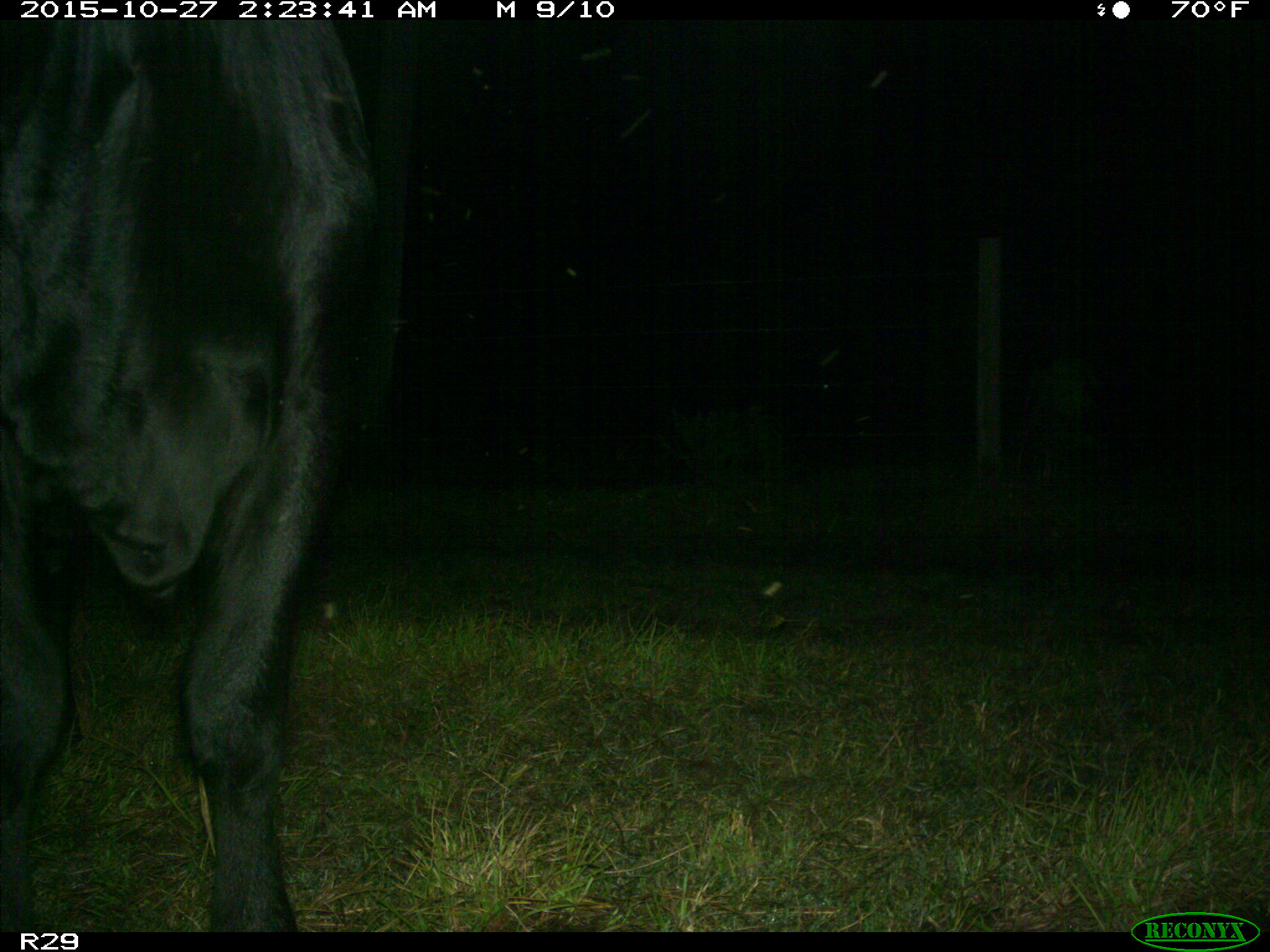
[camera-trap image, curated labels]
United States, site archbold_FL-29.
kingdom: Animalia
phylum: Chordata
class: Mammalia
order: Artiodactyla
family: Bovidae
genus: Bos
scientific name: Bos taurus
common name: domestic cow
Bos taurus (domestic cow).